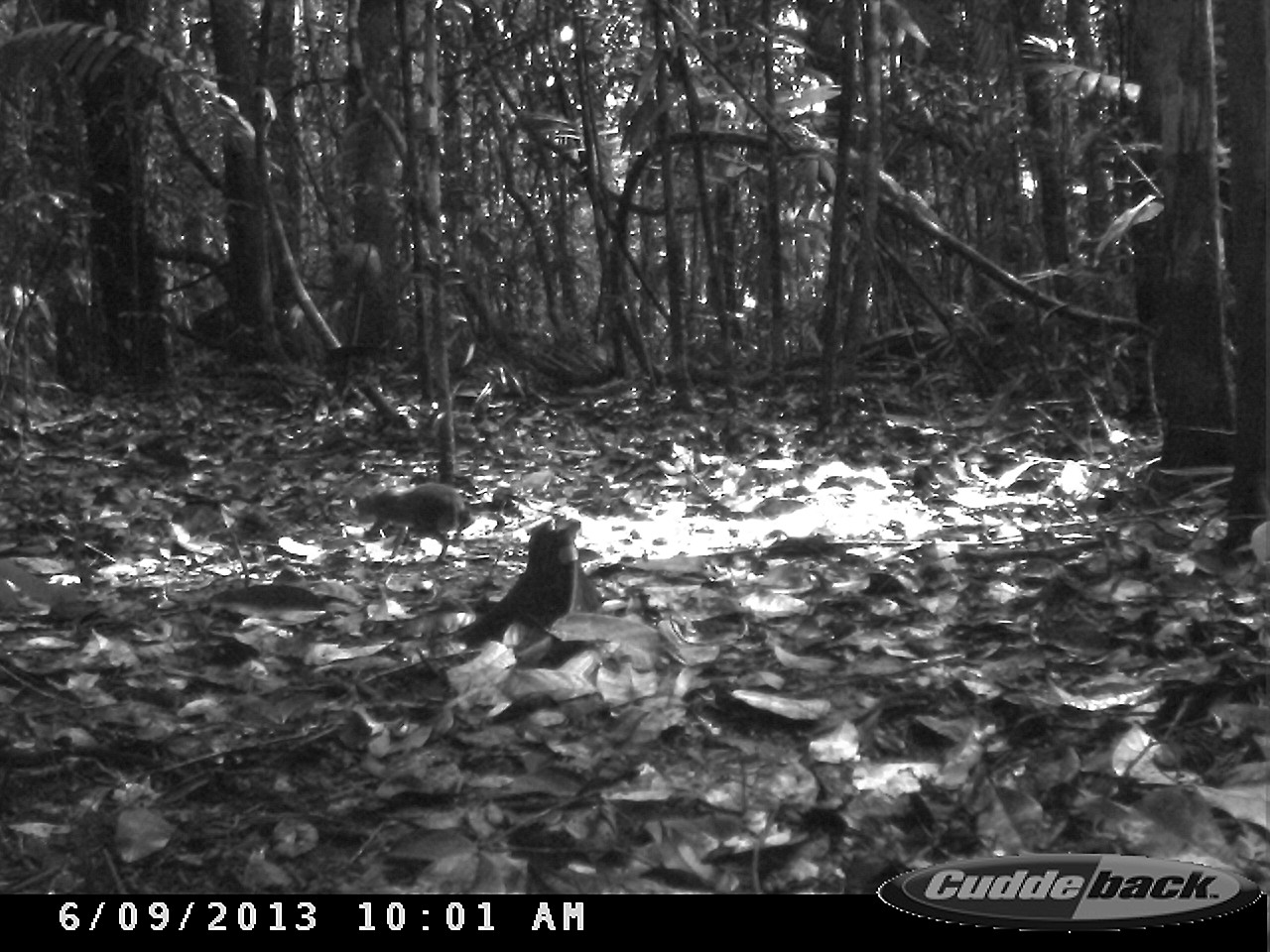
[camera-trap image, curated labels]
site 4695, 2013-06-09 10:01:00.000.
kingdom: Animalia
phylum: Chordata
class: Mammalia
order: Rodentia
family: Dasyproctidae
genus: Myoprocta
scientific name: Myoprocta pratti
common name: green acouchi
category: myoprocta pratii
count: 1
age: adult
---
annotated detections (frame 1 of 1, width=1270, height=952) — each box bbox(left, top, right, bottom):
myoprocta pratii: bbox(354, 480, 501, 564)